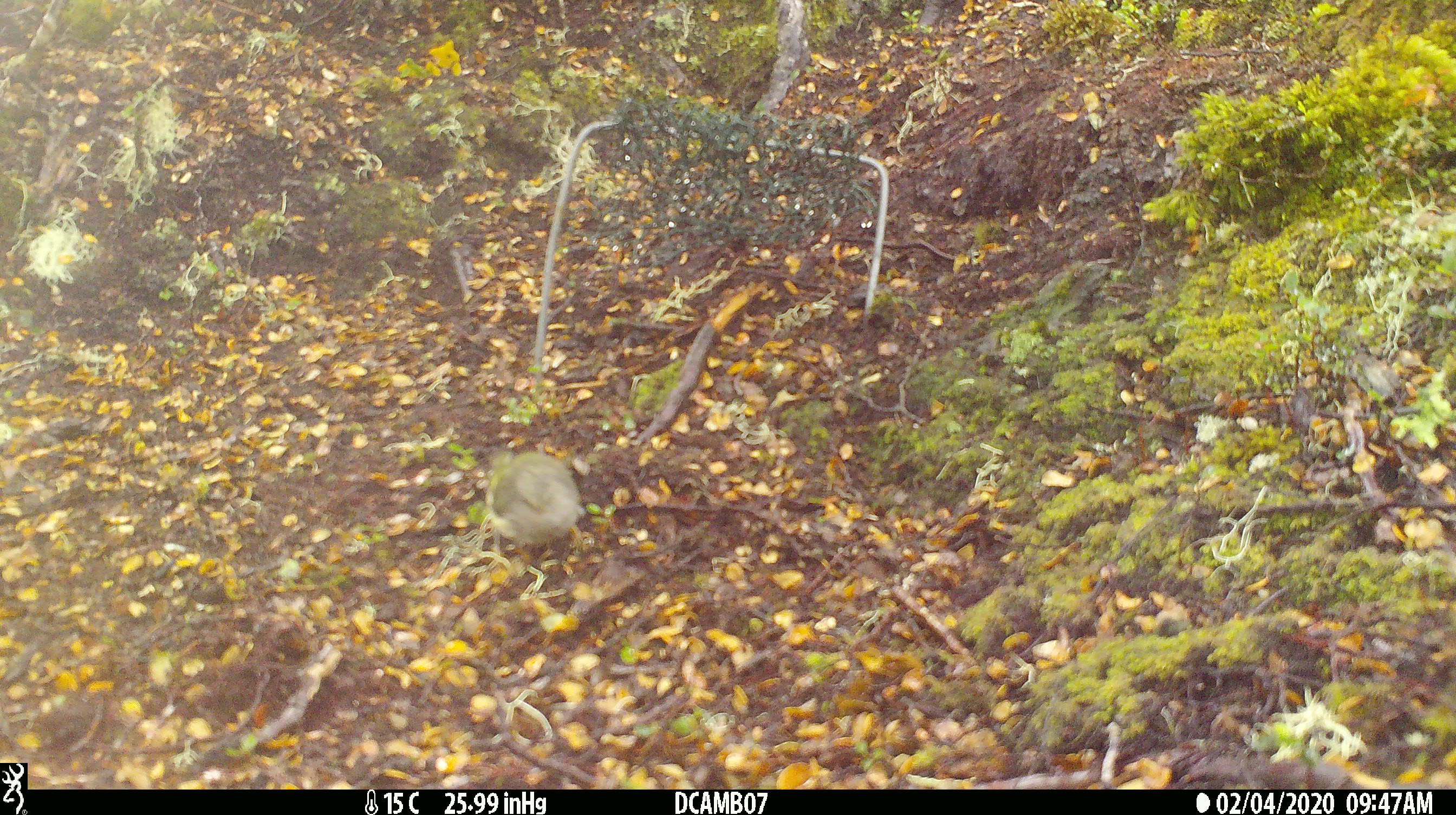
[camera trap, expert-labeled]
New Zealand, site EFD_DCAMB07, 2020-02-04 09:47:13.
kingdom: Animalia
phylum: Chordata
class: Aves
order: Passeriformes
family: Acanthisittidae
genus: Acanthisitta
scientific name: Acanthisitta chloris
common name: rifleman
Rifleman (Acanthisitta chloris).